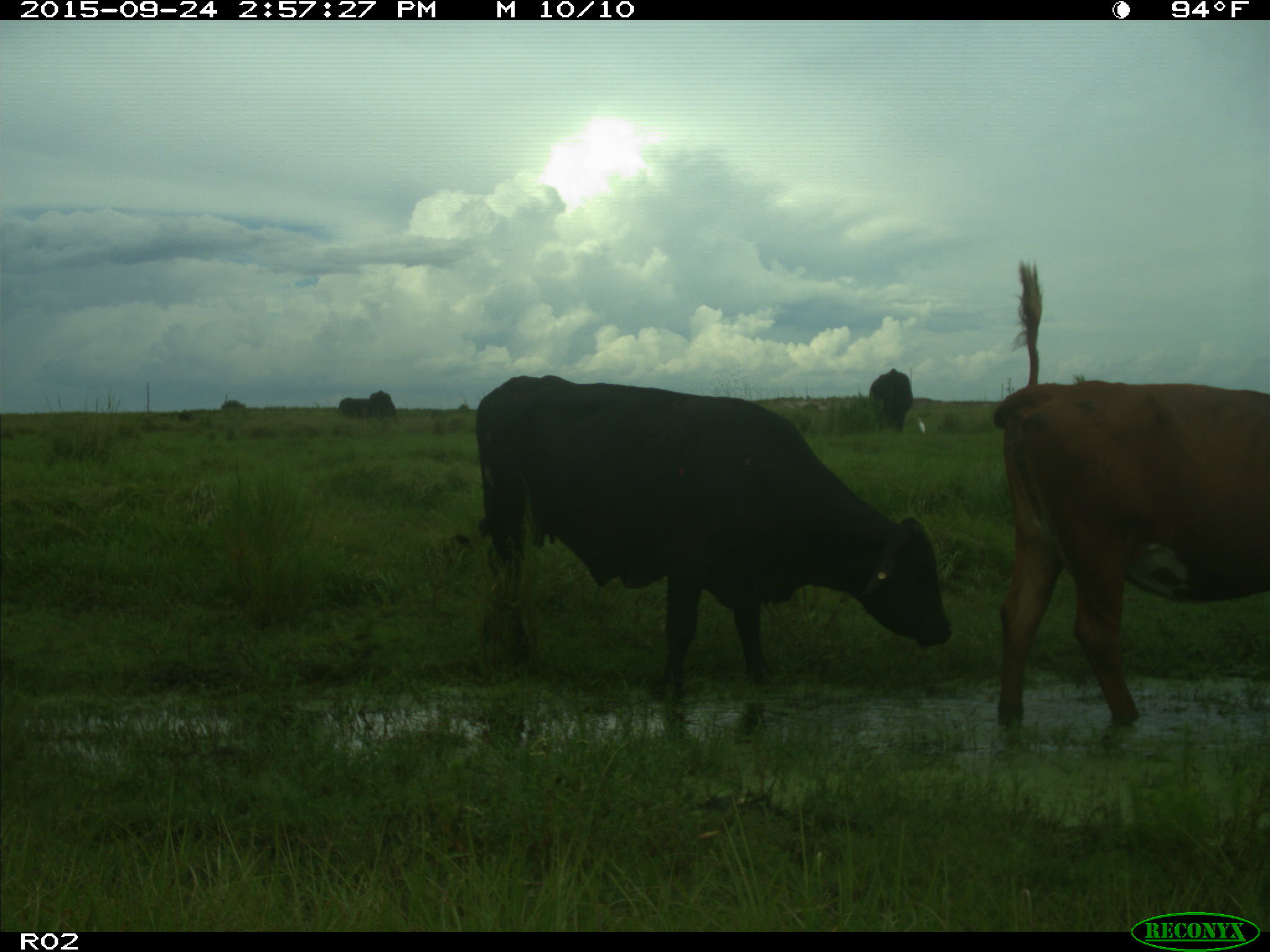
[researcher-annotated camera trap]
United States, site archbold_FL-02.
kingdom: Animalia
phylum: Chordata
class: Mammalia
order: Artiodactyla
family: Bovidae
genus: Bos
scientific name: Bos taurus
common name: domestic cow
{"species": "Bos taurus (domestic cow)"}